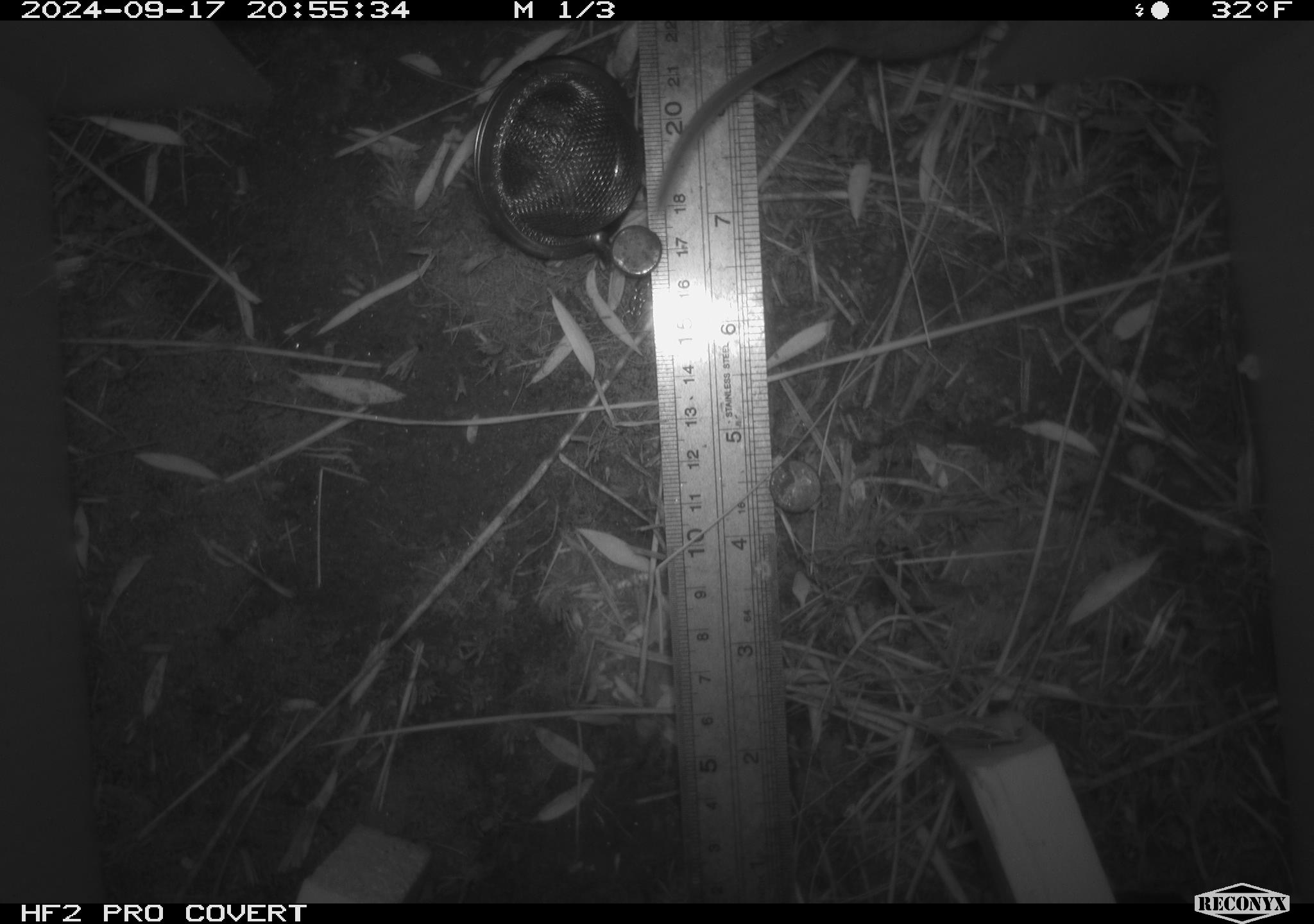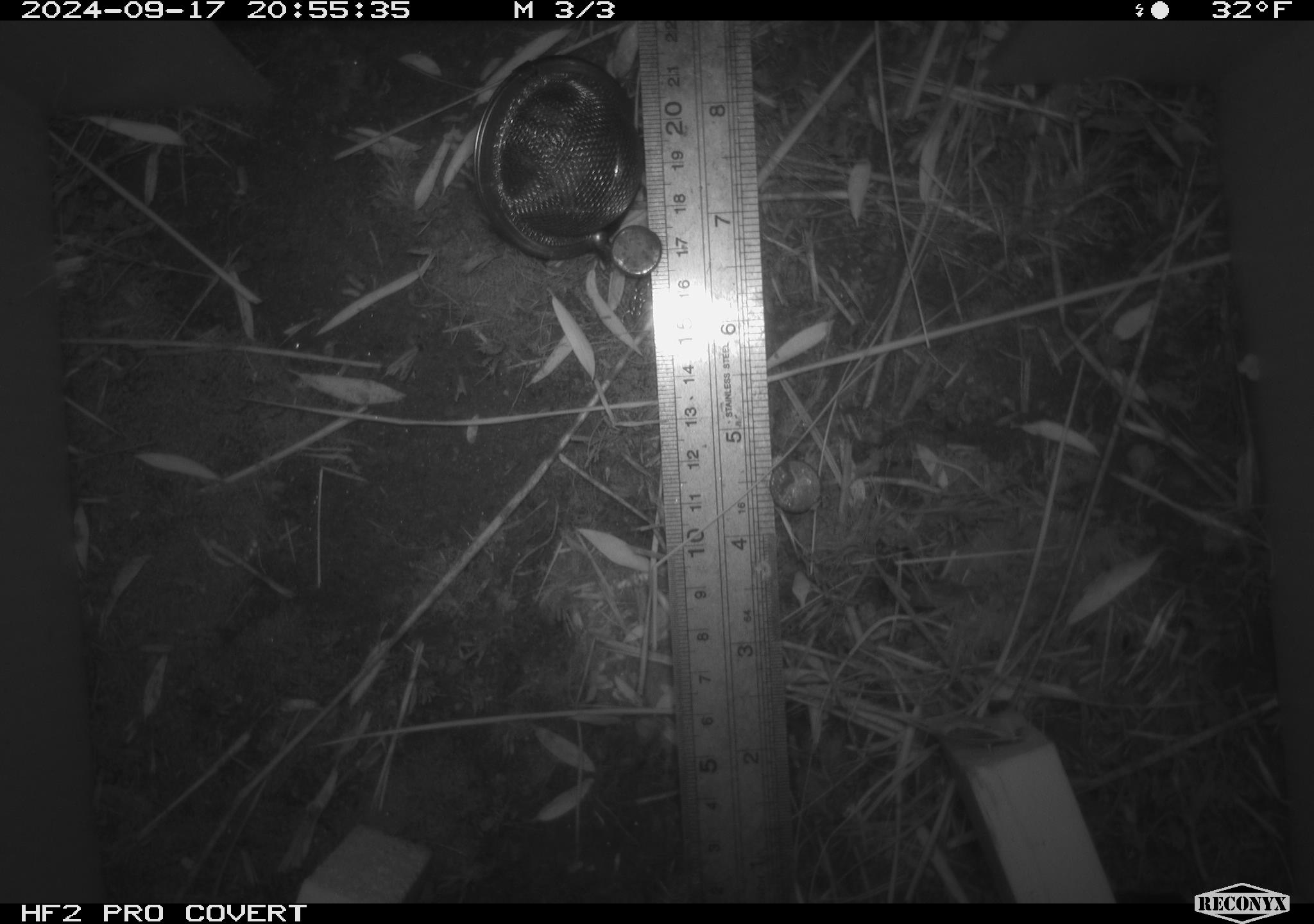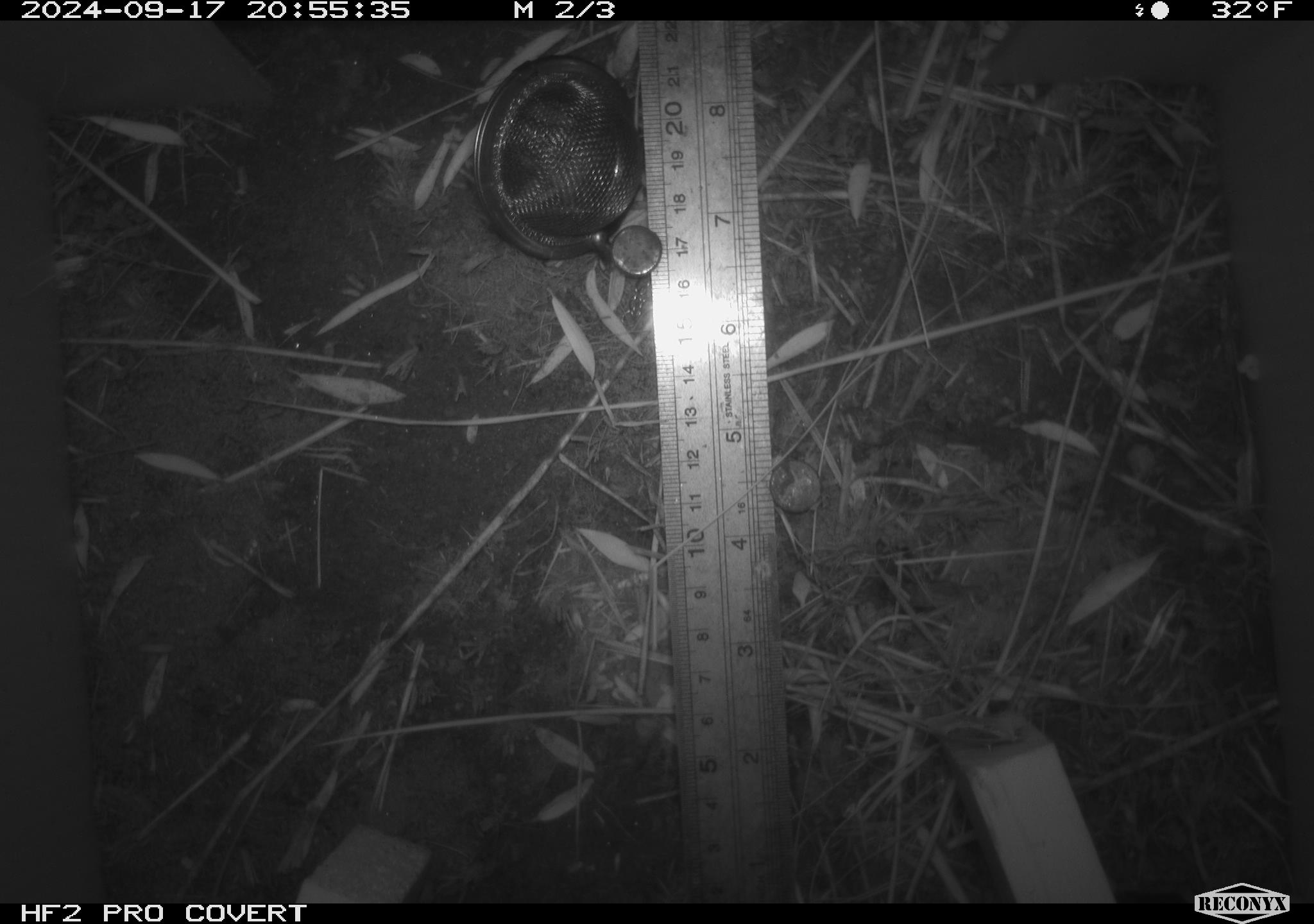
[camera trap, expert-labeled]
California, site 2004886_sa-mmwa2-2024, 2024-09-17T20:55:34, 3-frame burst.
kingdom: Animalia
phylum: Chordata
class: Mammalia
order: Rodentia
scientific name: Rodentia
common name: mouse species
Mouse species (Rodentia).